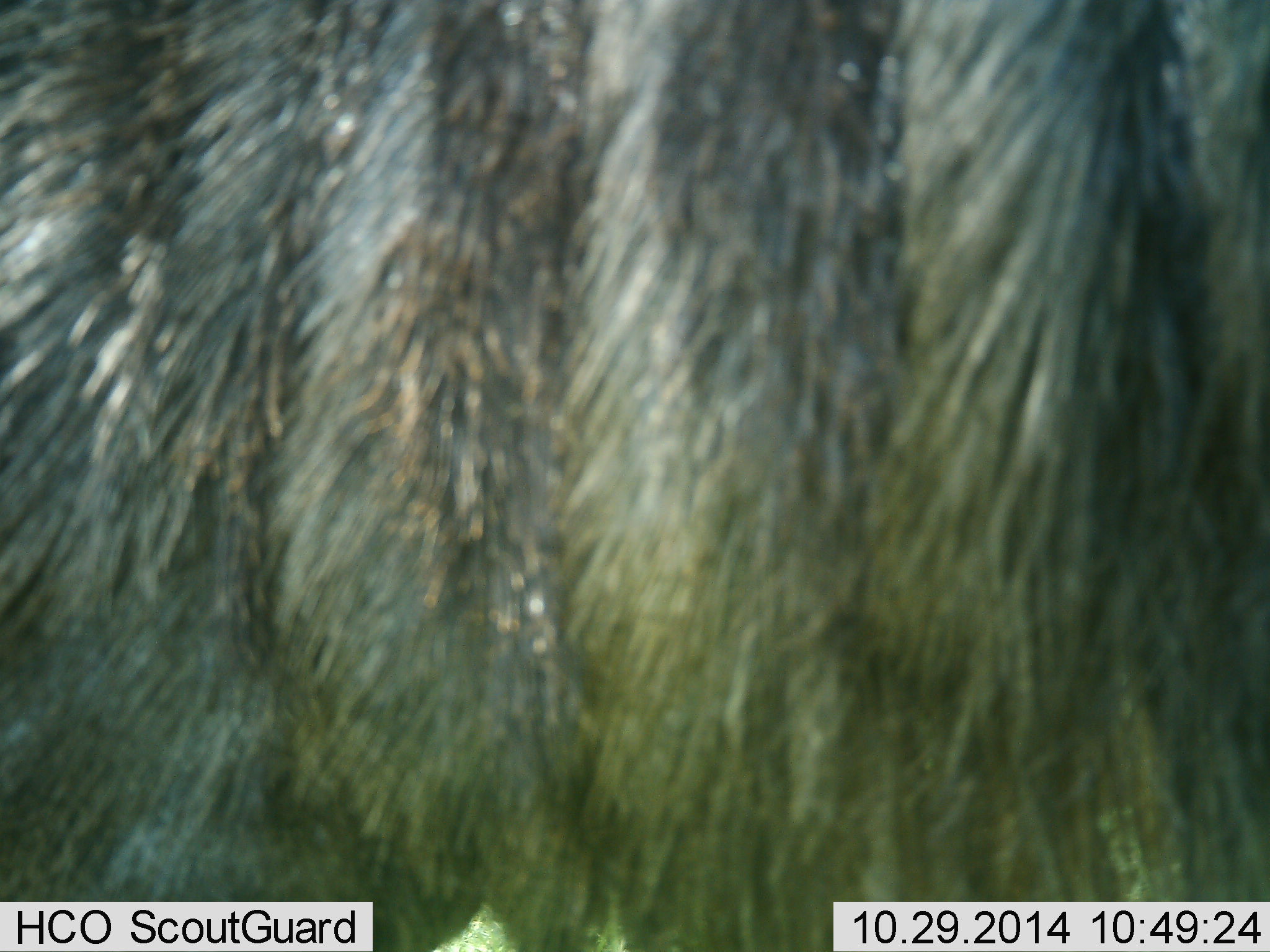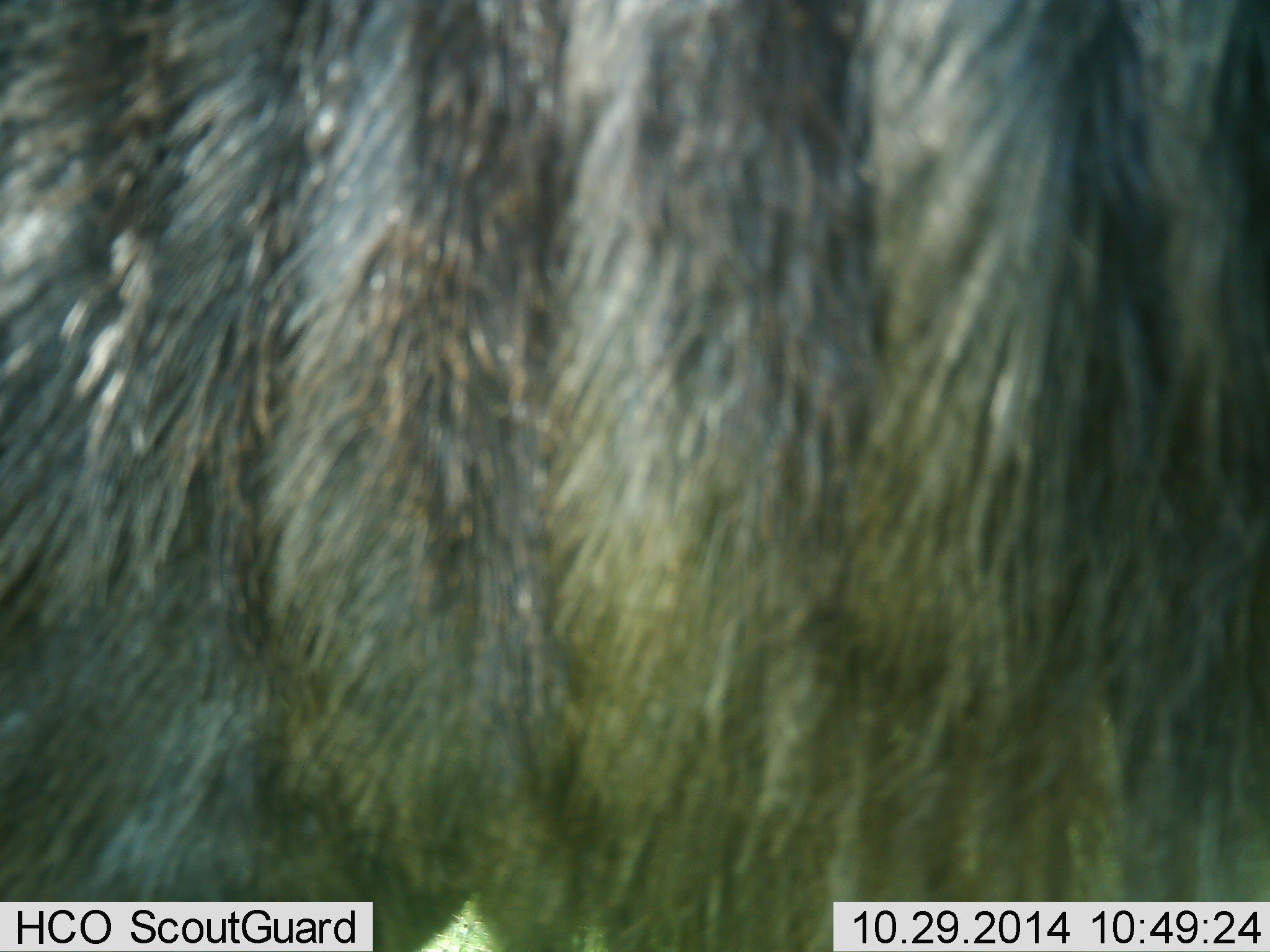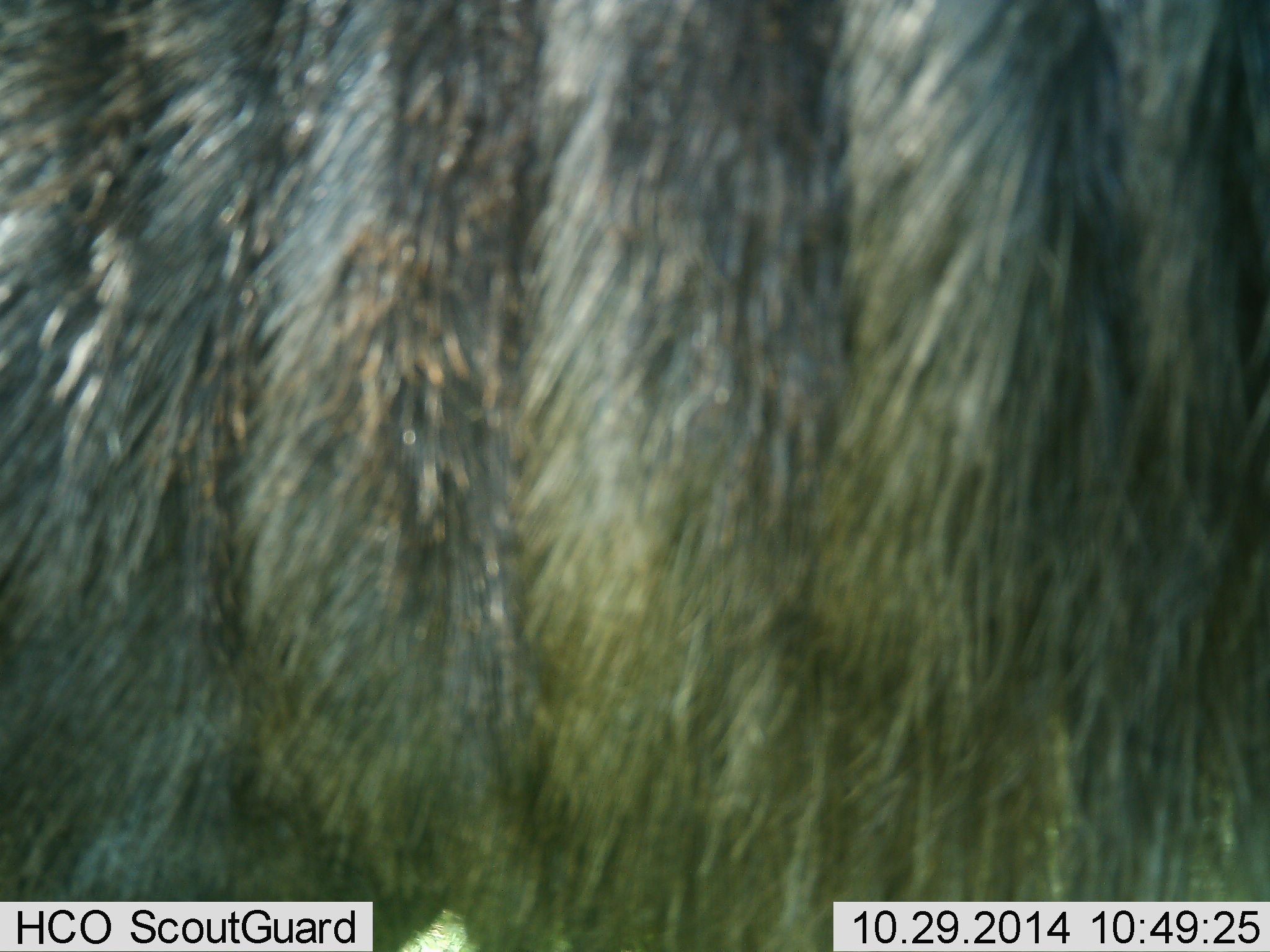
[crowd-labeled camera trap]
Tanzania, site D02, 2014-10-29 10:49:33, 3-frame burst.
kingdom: Animalia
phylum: Chordata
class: Mammalia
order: Artiodactyla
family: Bovidae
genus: Connochaetes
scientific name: Connochaetes taurinus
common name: blue wildebeest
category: wildebeest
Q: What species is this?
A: Wildebeest (blue wildebeest) (Connochaetes taurinus).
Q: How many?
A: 1.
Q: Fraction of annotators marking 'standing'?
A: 100%.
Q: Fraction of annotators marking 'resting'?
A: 0%.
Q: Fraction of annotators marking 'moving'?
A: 10%.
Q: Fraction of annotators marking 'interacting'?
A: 0%.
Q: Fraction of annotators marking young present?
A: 0%.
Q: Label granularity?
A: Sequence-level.